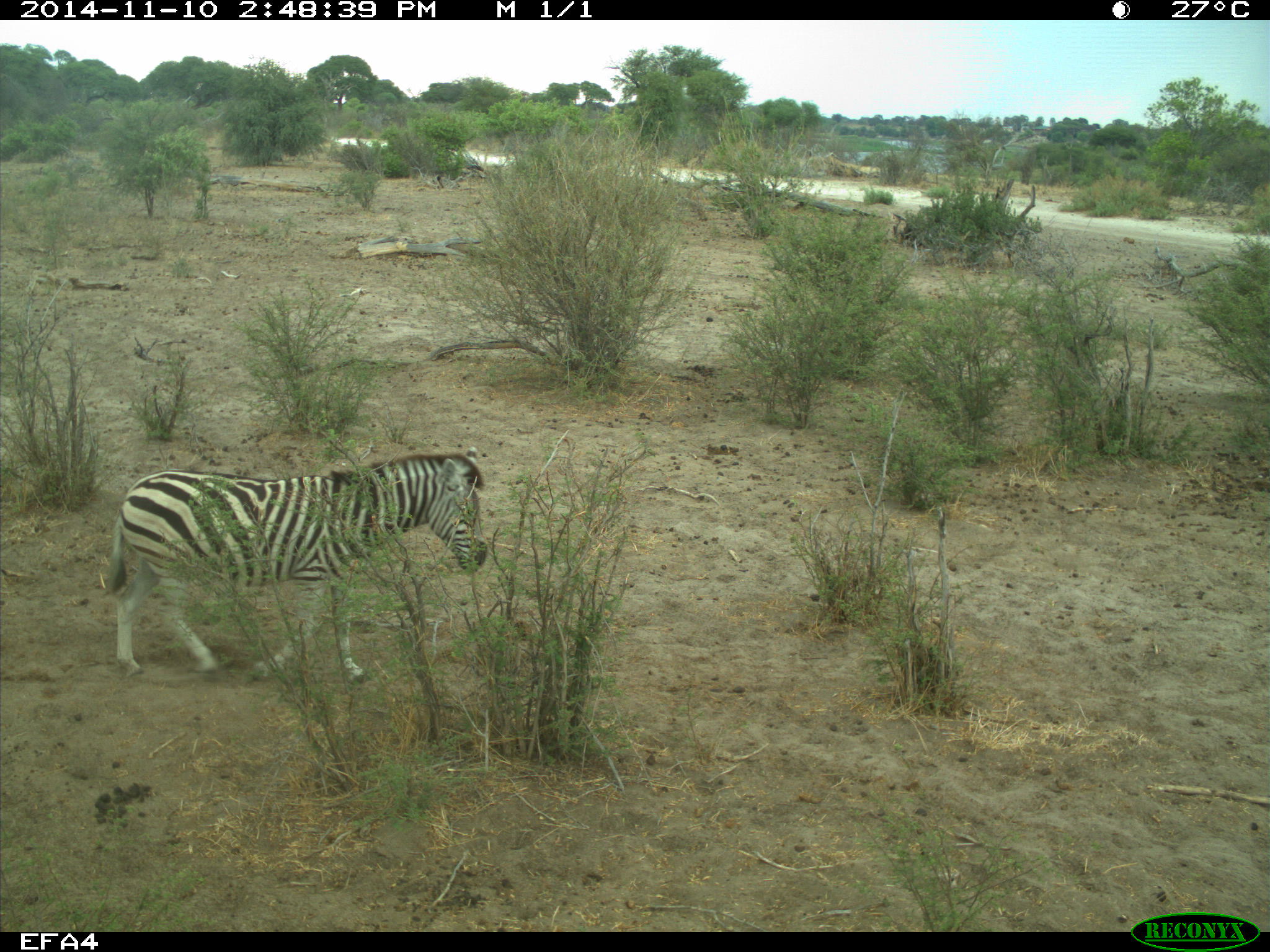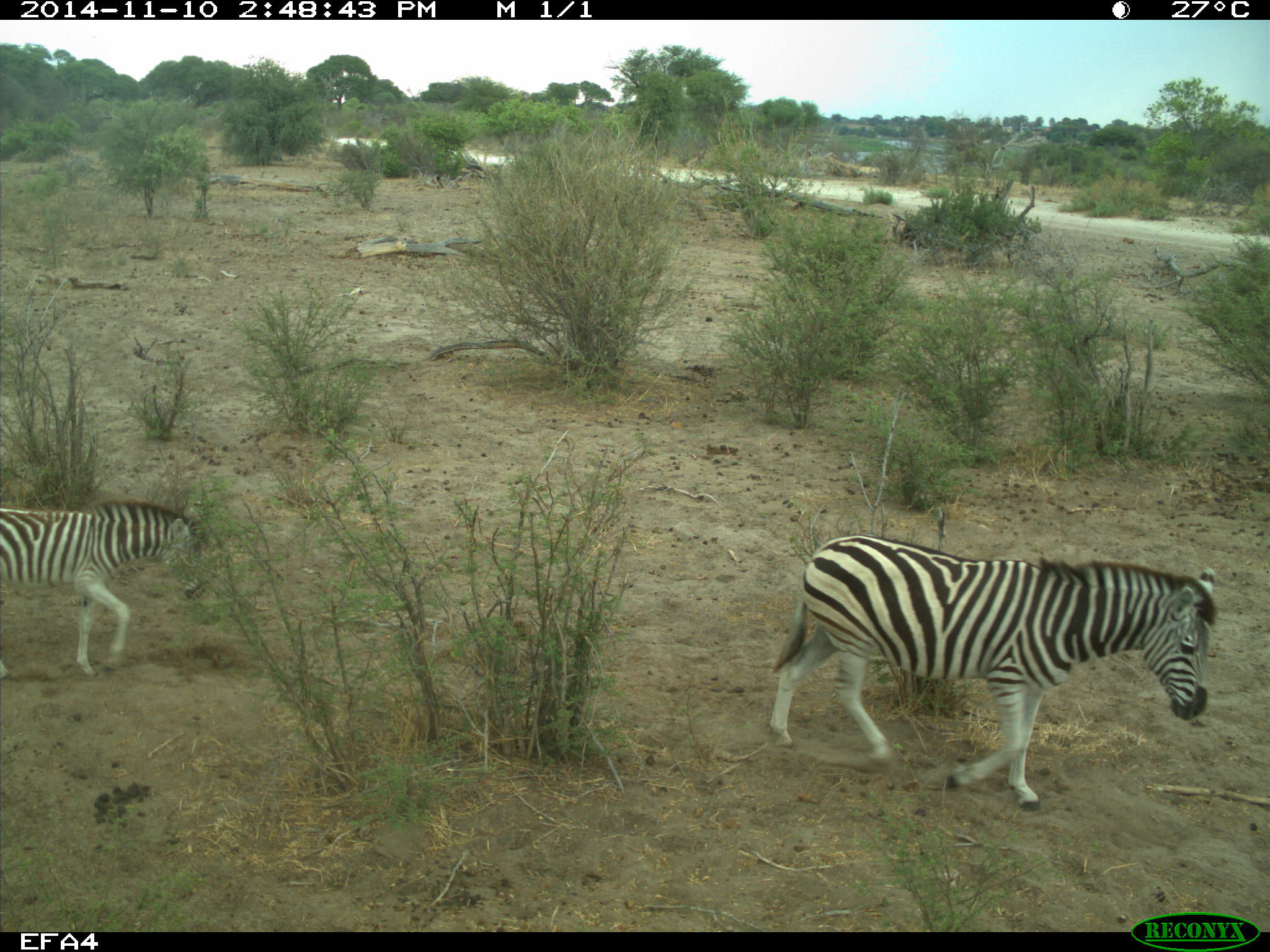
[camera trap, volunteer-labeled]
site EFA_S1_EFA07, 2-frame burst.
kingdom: Animalia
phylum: Chordata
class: Mammalia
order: Perissodactyla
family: Equidae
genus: Equus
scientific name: Equus quagga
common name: plains zebra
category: zebraplains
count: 1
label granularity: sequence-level